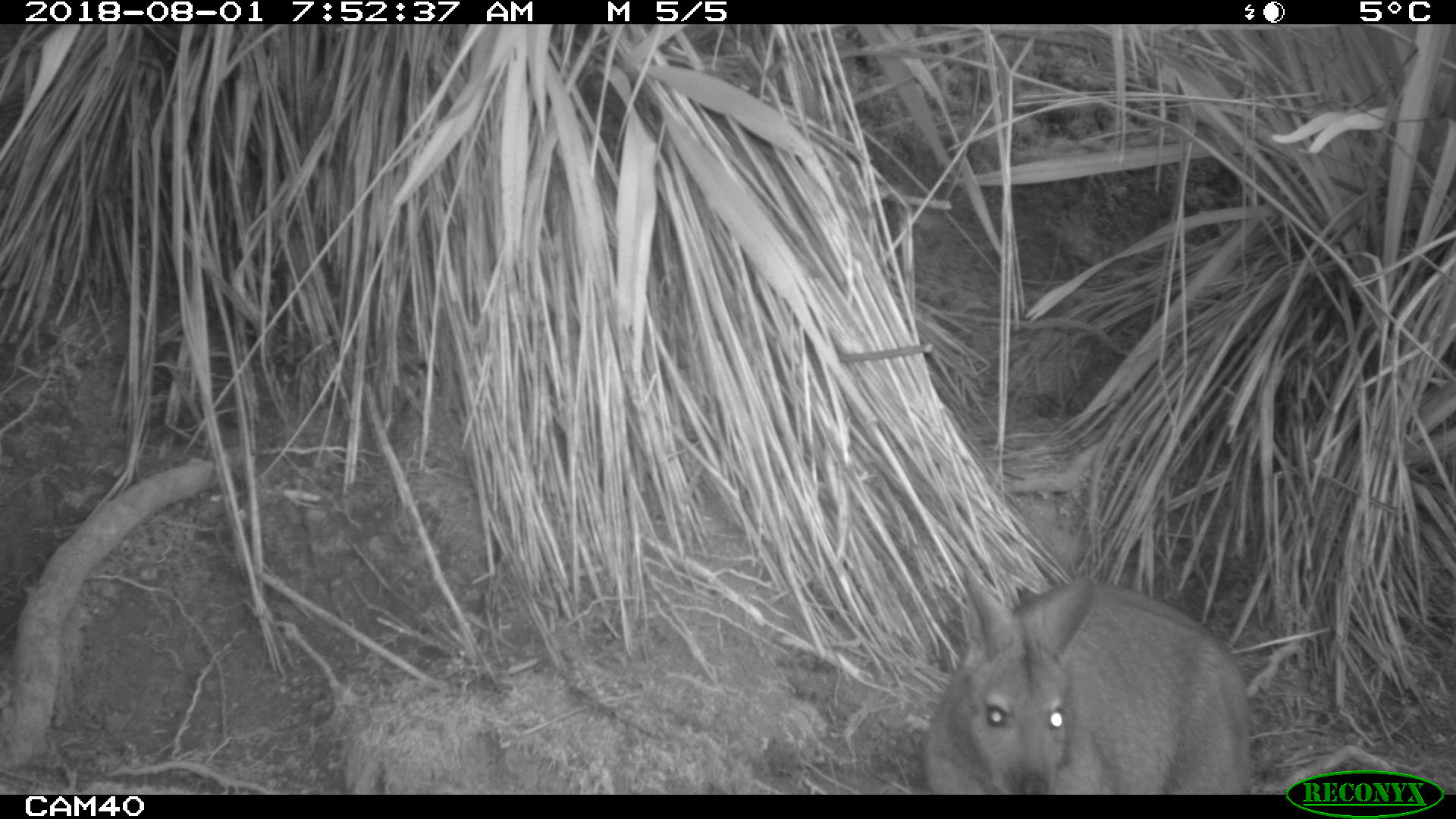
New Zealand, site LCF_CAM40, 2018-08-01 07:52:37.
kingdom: Animalia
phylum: Chordata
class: Mammalia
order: Diprotodontia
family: Macropodidae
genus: Notamacropus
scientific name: Notamacropus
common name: wallaby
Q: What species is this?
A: Wallaby (Notamacropus).